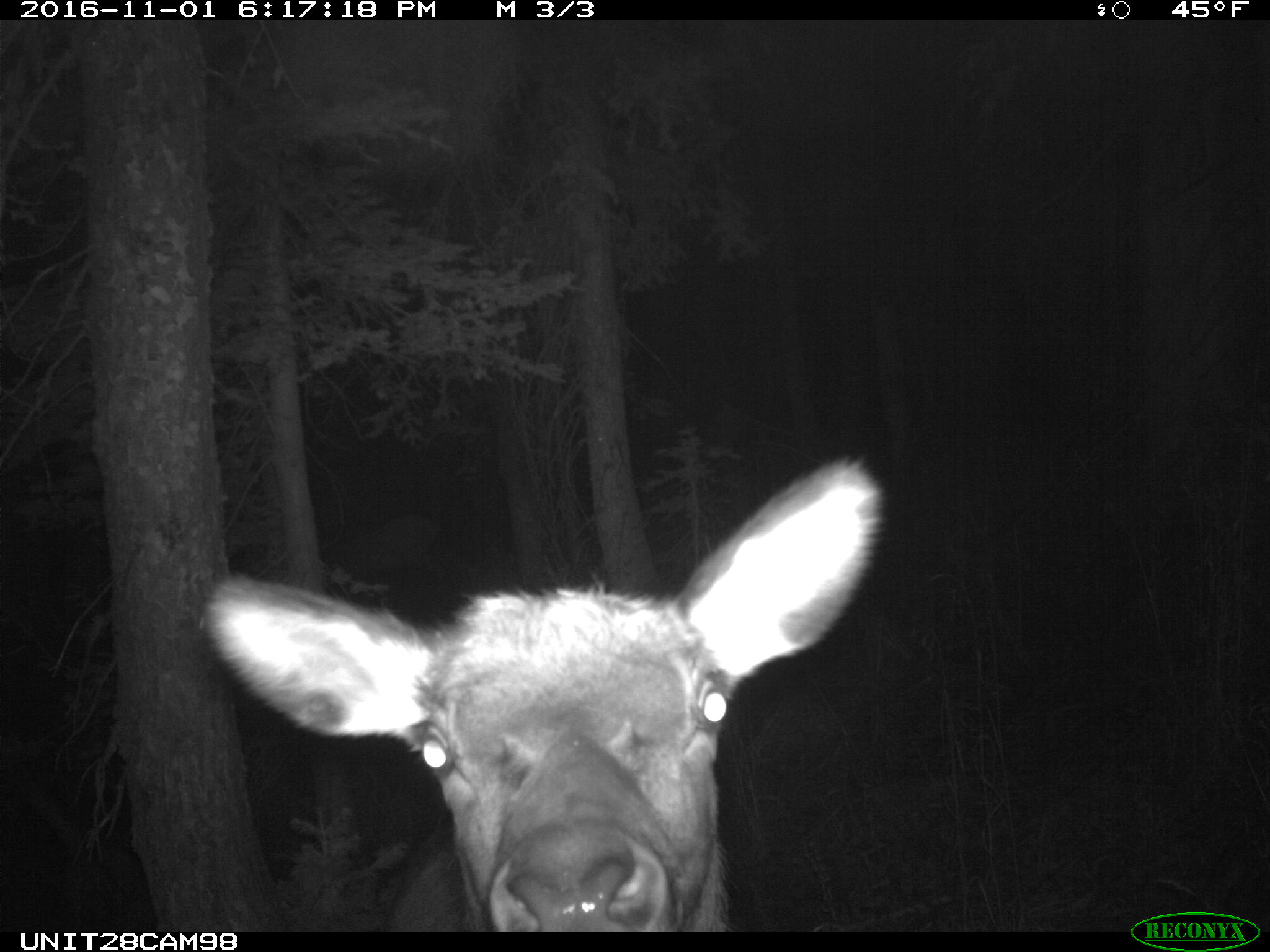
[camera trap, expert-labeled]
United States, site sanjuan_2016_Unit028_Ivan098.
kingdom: Animalia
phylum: Chordata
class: Mammalia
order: Artiodactyla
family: Cervidae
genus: Cervus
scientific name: Cervus elaphus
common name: red deer